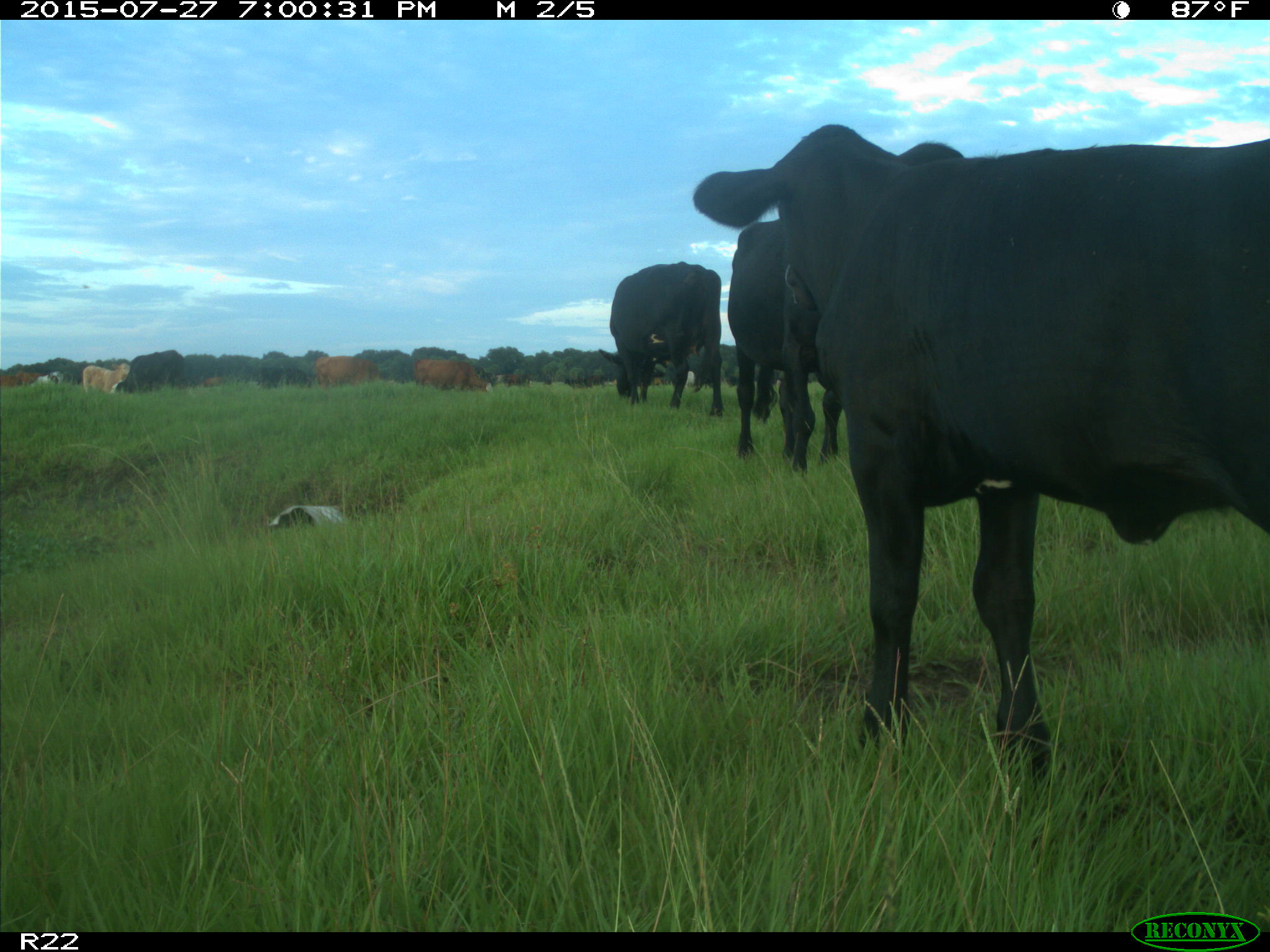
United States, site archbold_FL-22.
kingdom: Animalia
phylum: Chordata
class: Mammalia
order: Artiodactyla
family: Bovidae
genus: Bos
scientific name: Bos taurus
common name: domestic cow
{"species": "Bos taurus (domestic cow)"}